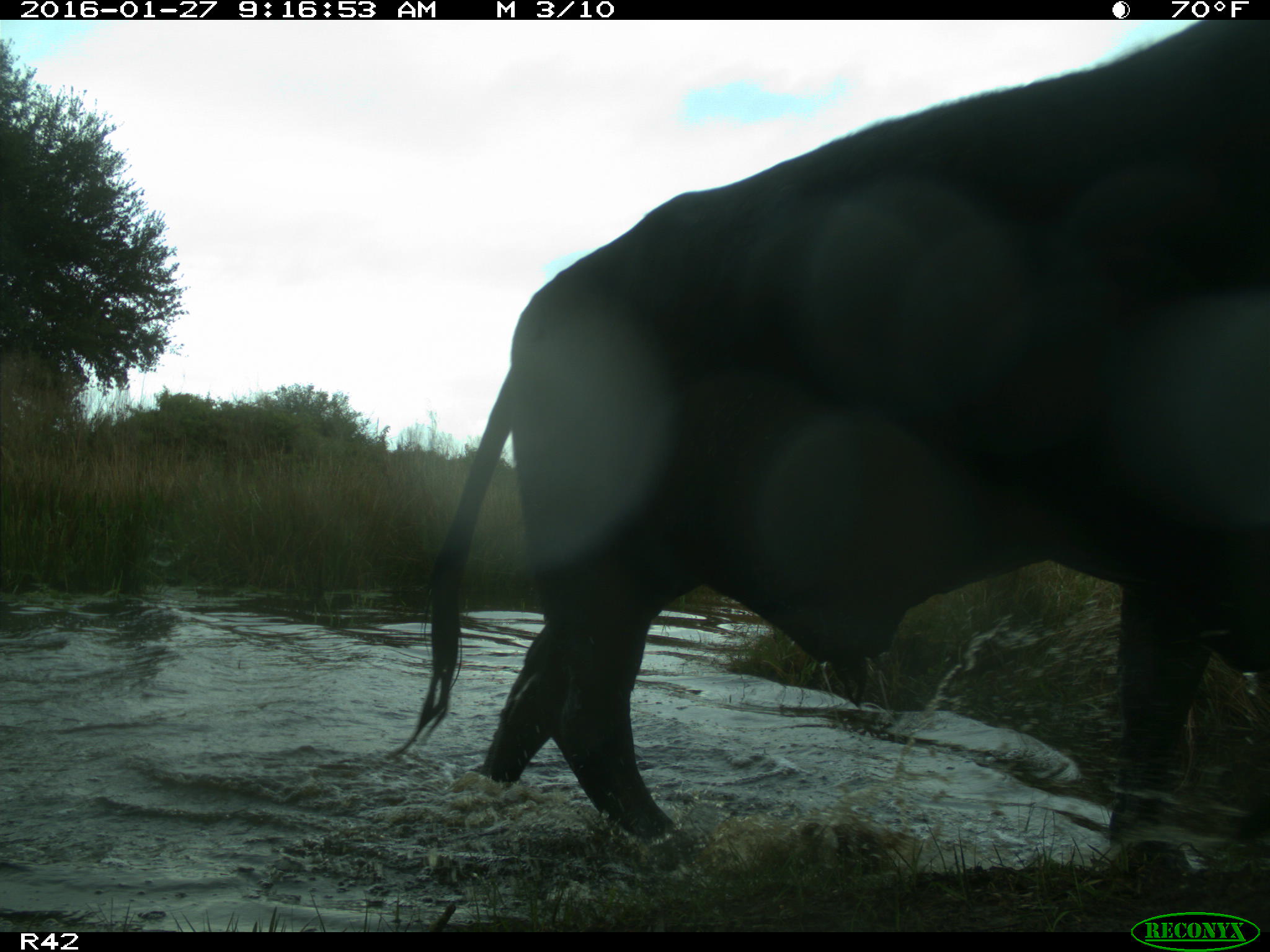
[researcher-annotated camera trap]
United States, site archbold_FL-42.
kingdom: Animalia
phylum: Chordata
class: Mammalia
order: Artiodactyla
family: Bovidae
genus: Bos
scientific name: Bos taurus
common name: domestic cow